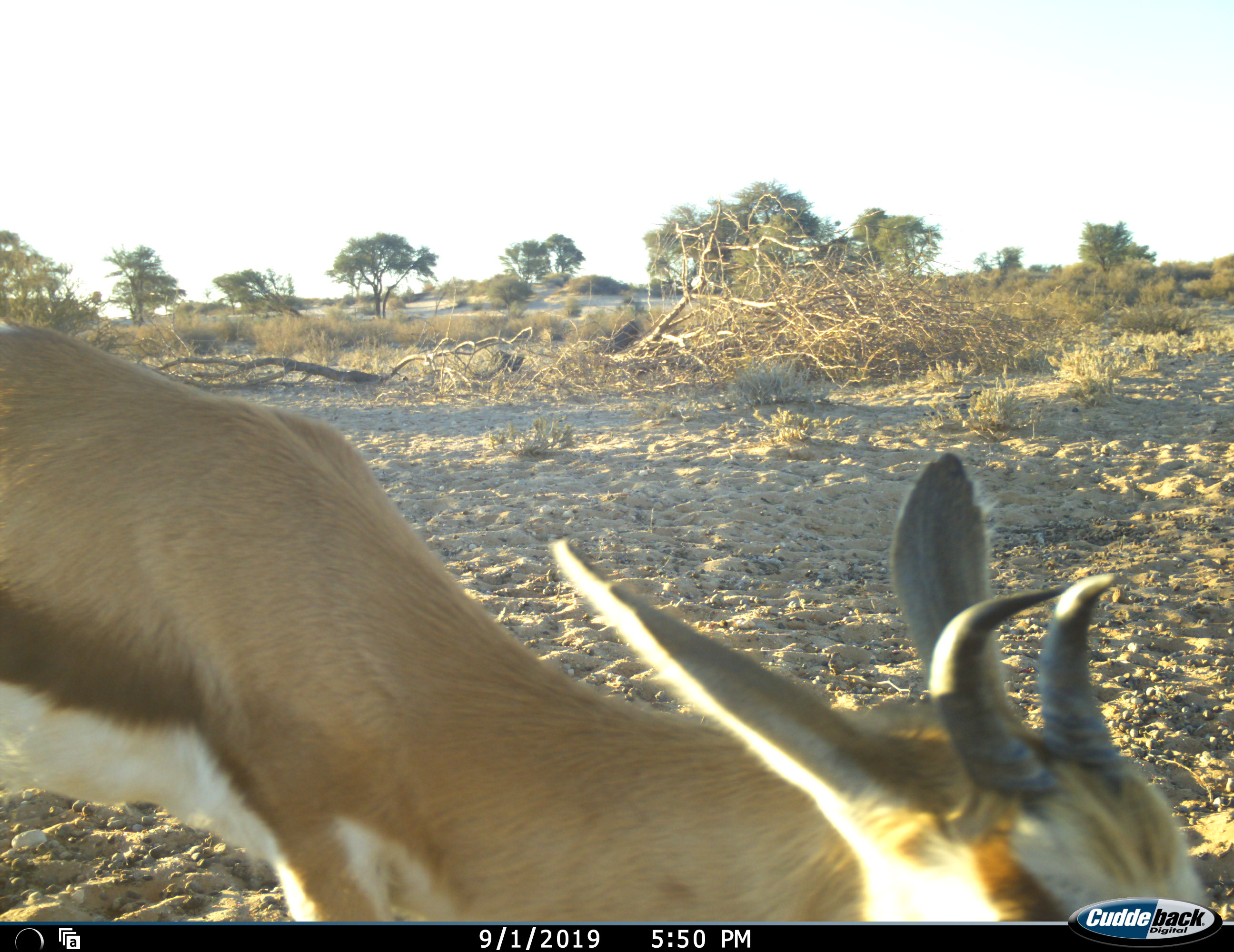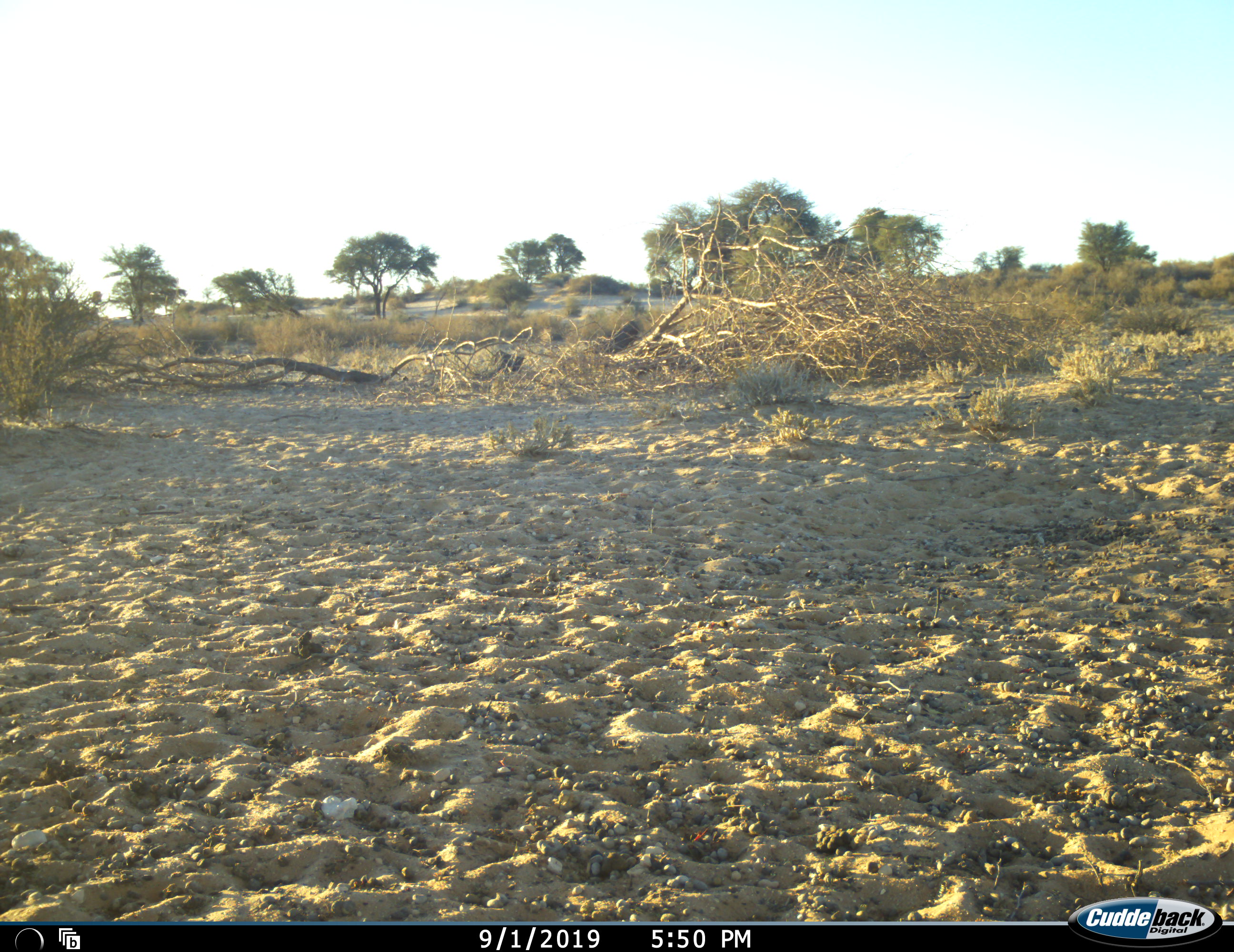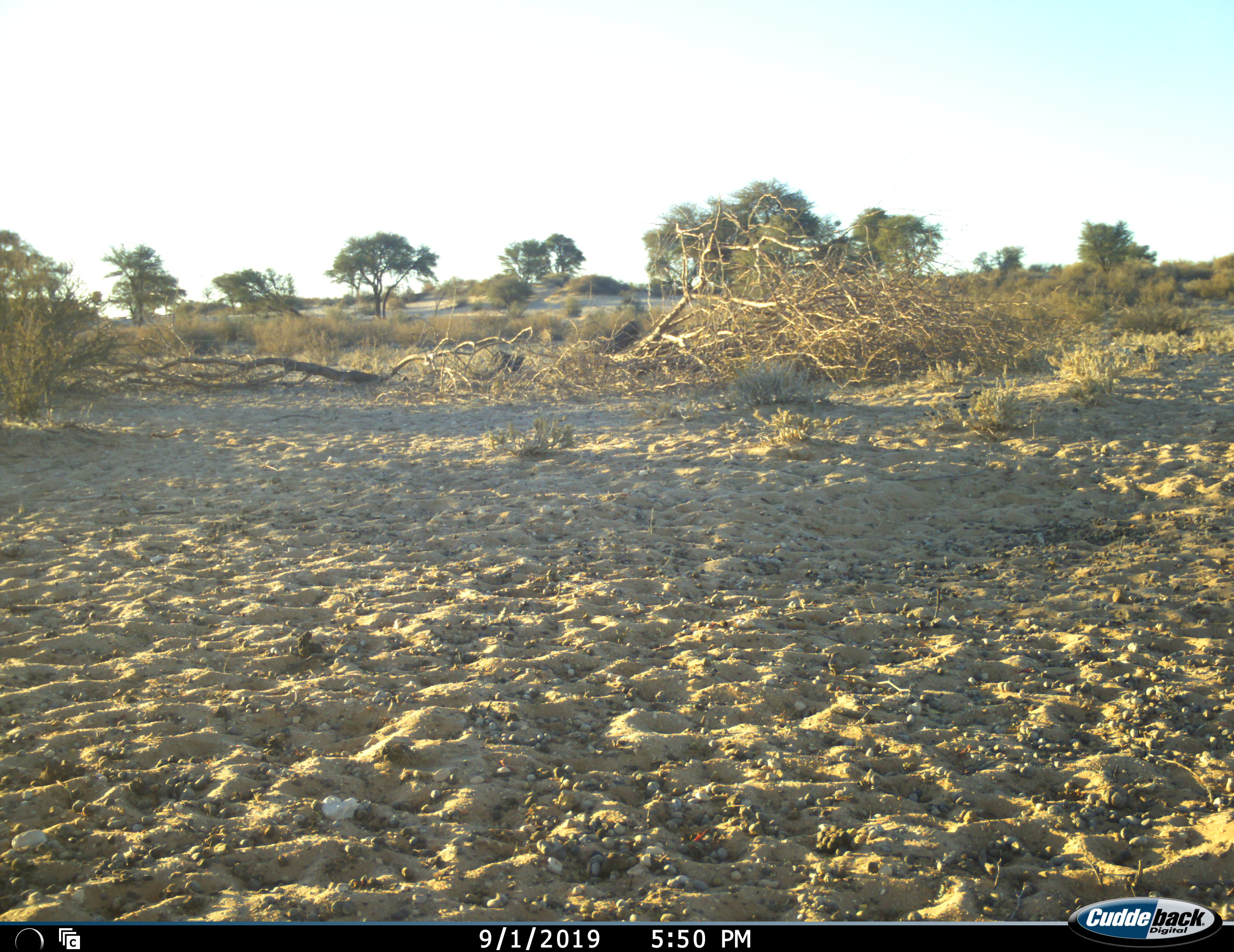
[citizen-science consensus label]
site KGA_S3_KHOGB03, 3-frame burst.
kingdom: Animalia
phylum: Chordata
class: Mammalia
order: Artiodactyla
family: Bovidae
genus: Antidorcas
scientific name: Antidorcas marsupialis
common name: springbok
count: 1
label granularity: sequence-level